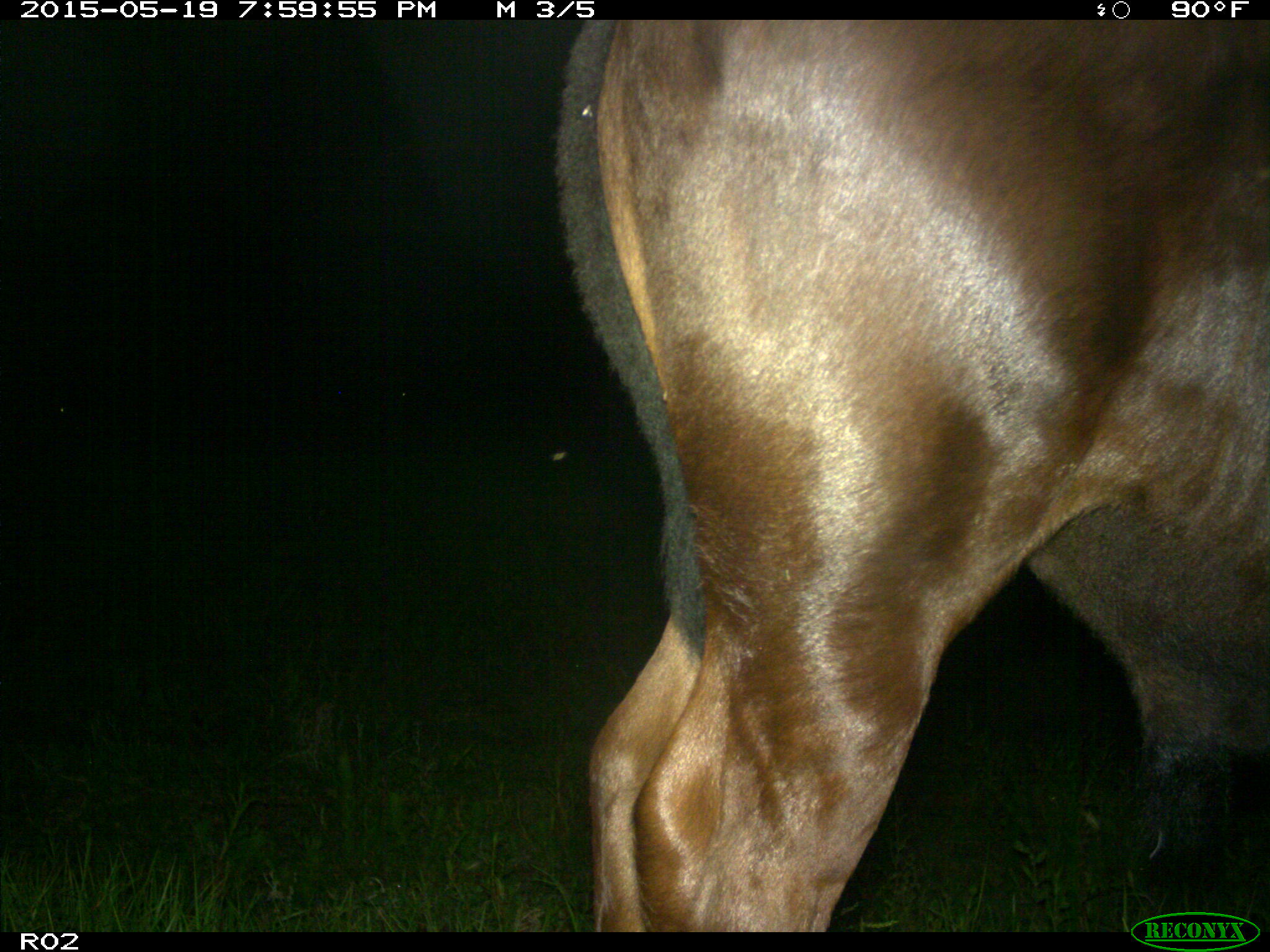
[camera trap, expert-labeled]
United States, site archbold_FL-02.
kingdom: Animalia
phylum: Chordata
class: Mammalia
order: Artiodactyla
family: Bovidae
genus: Bos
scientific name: Bos taurus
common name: domestic cow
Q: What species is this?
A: Bos taurus (domestic cow).